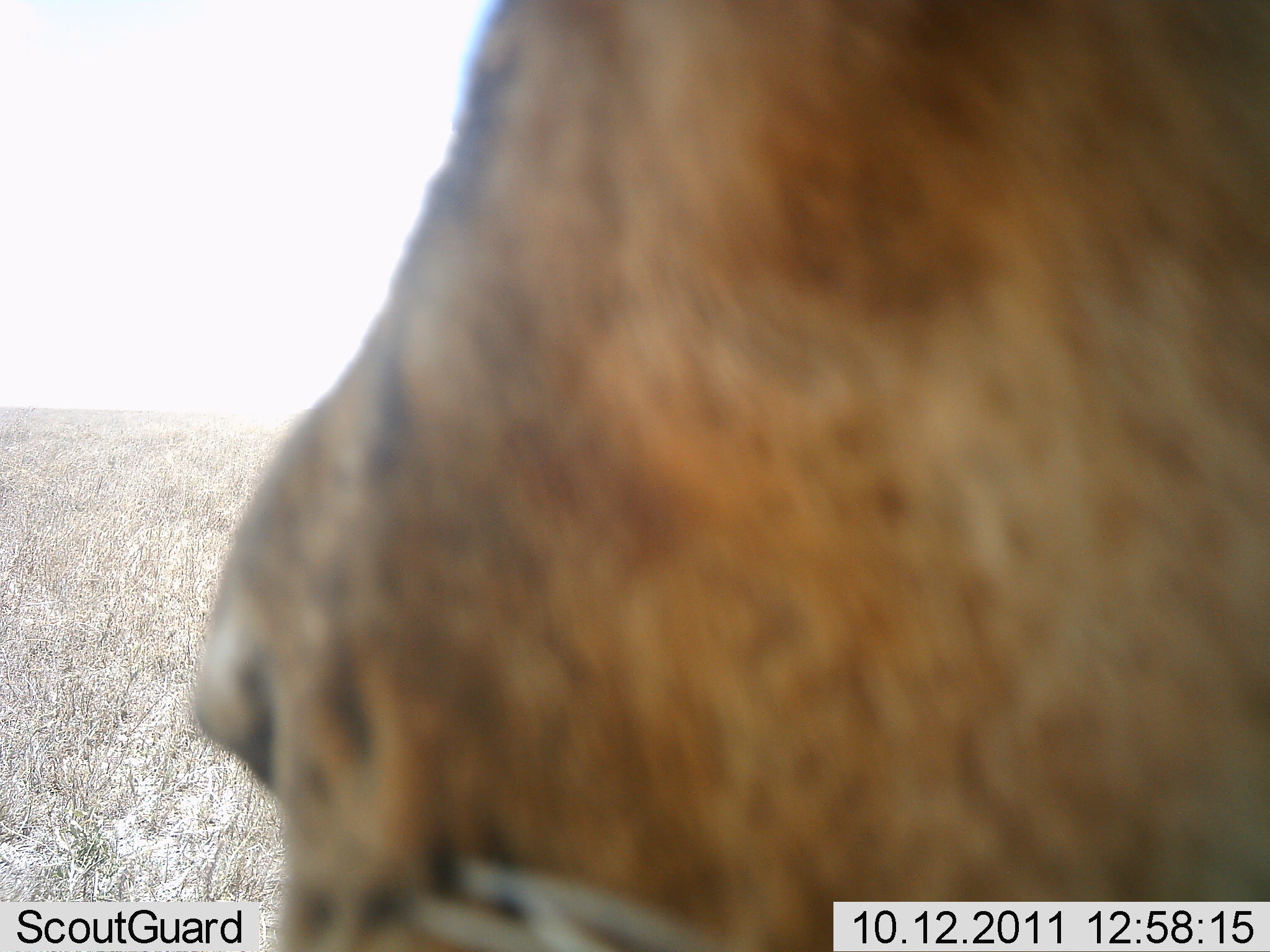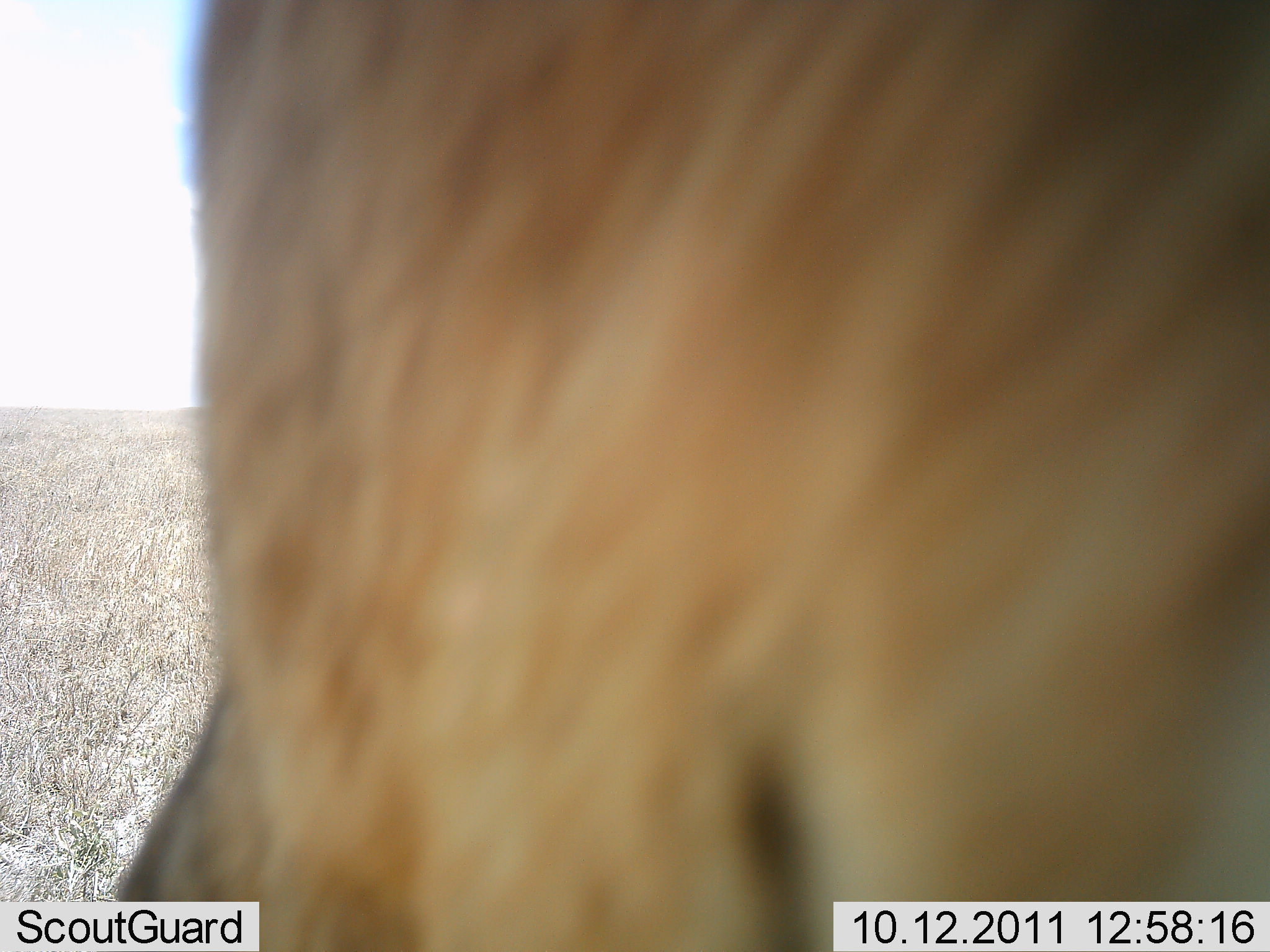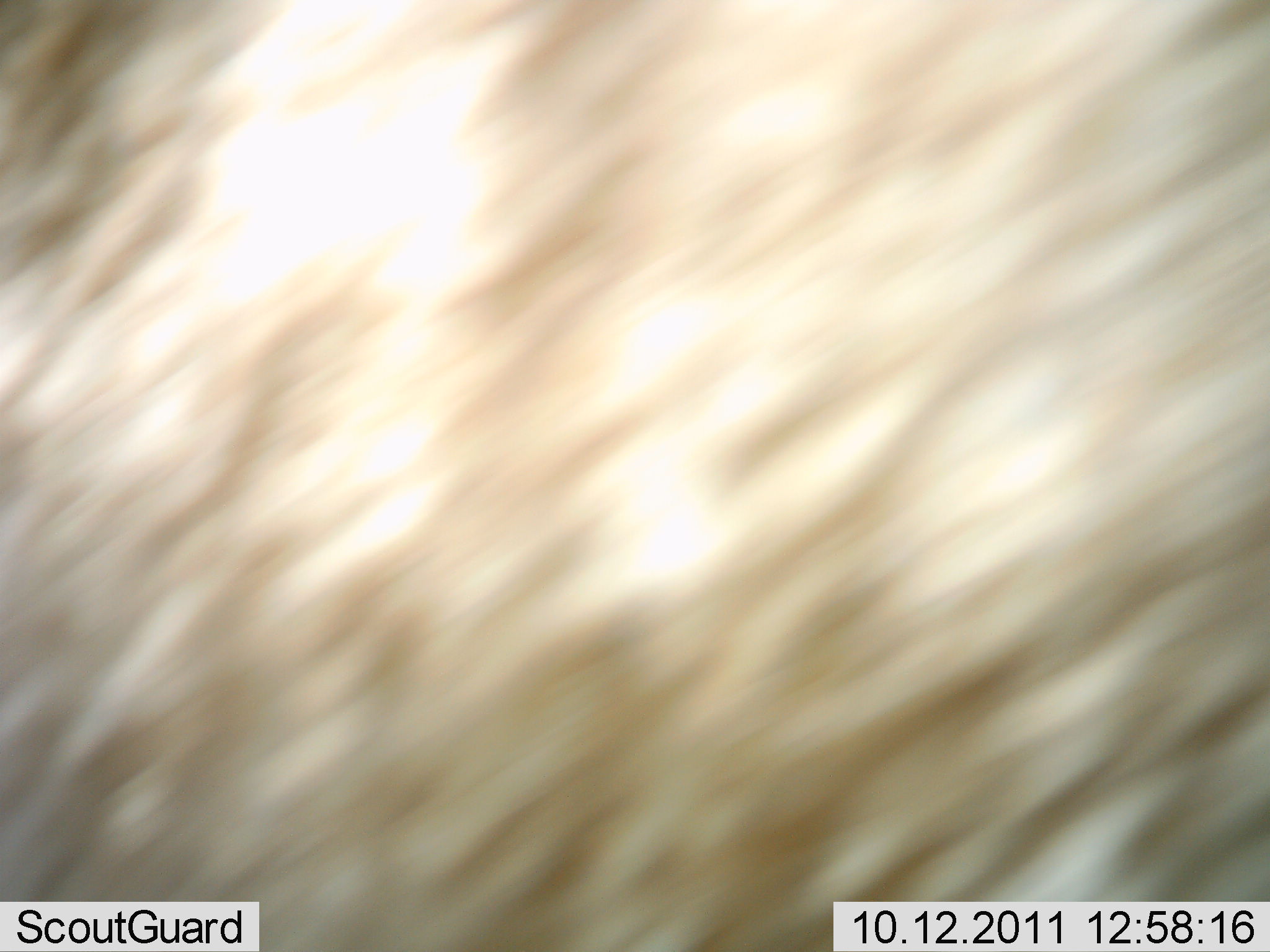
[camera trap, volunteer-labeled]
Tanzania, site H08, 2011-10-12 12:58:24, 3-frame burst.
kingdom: Animalia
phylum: Chordata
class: Mammalia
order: Carnivora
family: Felidae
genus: Panthera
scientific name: Panthera leo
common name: lion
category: lionfemale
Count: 1.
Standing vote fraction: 27%.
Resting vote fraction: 20%.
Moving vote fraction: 60%.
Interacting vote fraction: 0%.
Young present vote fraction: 0%.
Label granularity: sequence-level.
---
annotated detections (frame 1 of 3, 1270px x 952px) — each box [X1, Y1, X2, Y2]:
animal: [188, 2, 1270, 951]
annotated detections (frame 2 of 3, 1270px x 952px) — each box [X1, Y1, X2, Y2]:
animal: [113, 1, 1270, 951]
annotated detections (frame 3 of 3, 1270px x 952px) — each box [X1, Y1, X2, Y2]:
animal: [1, 1, 1270, 952]